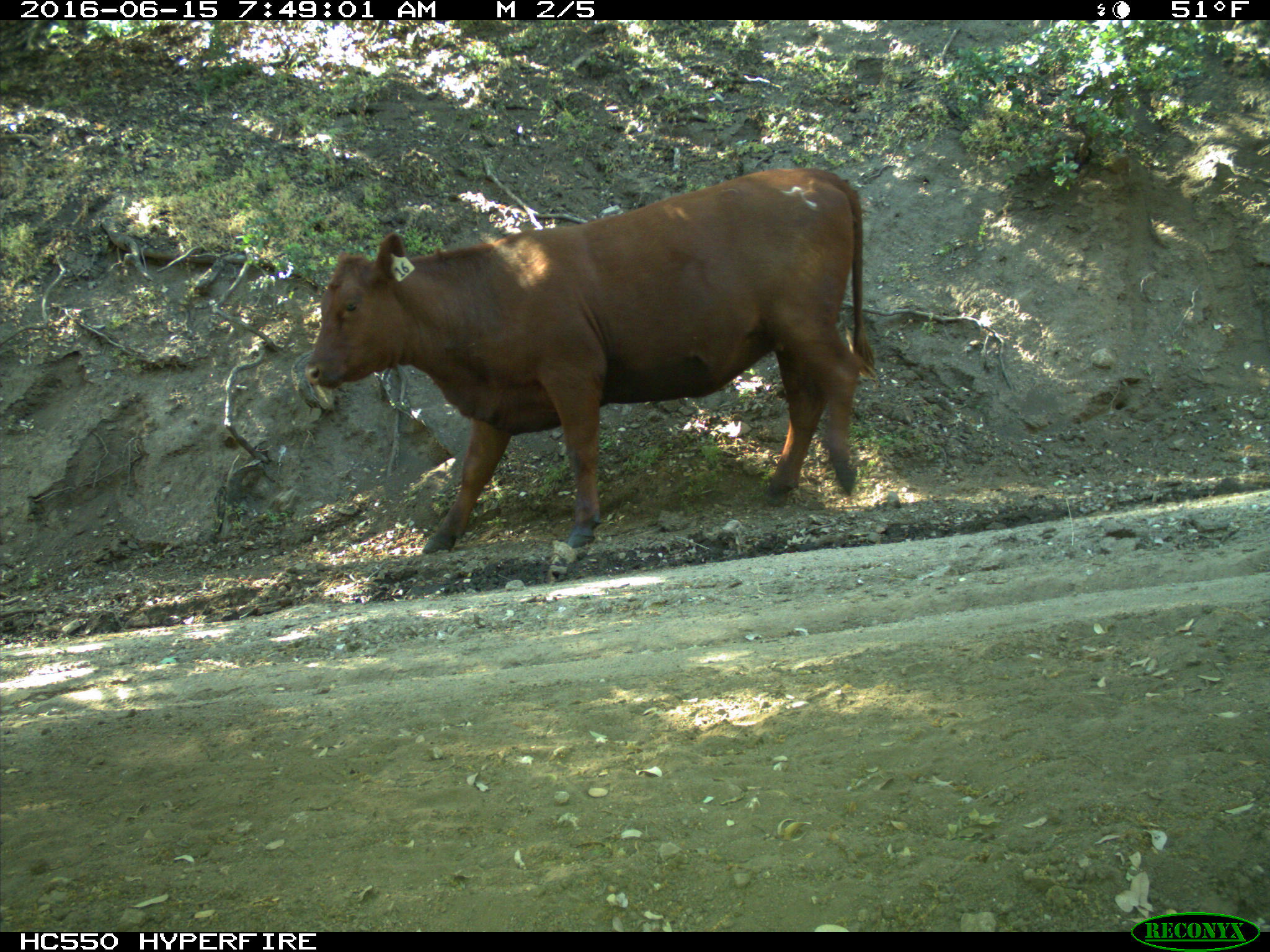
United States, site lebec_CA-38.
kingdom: Animalia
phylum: Chordata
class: Mammalia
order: Artiodactyla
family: Bovidae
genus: Bos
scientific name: Bos taurus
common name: domestic cow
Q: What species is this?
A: Bos taurus (domestic cow).